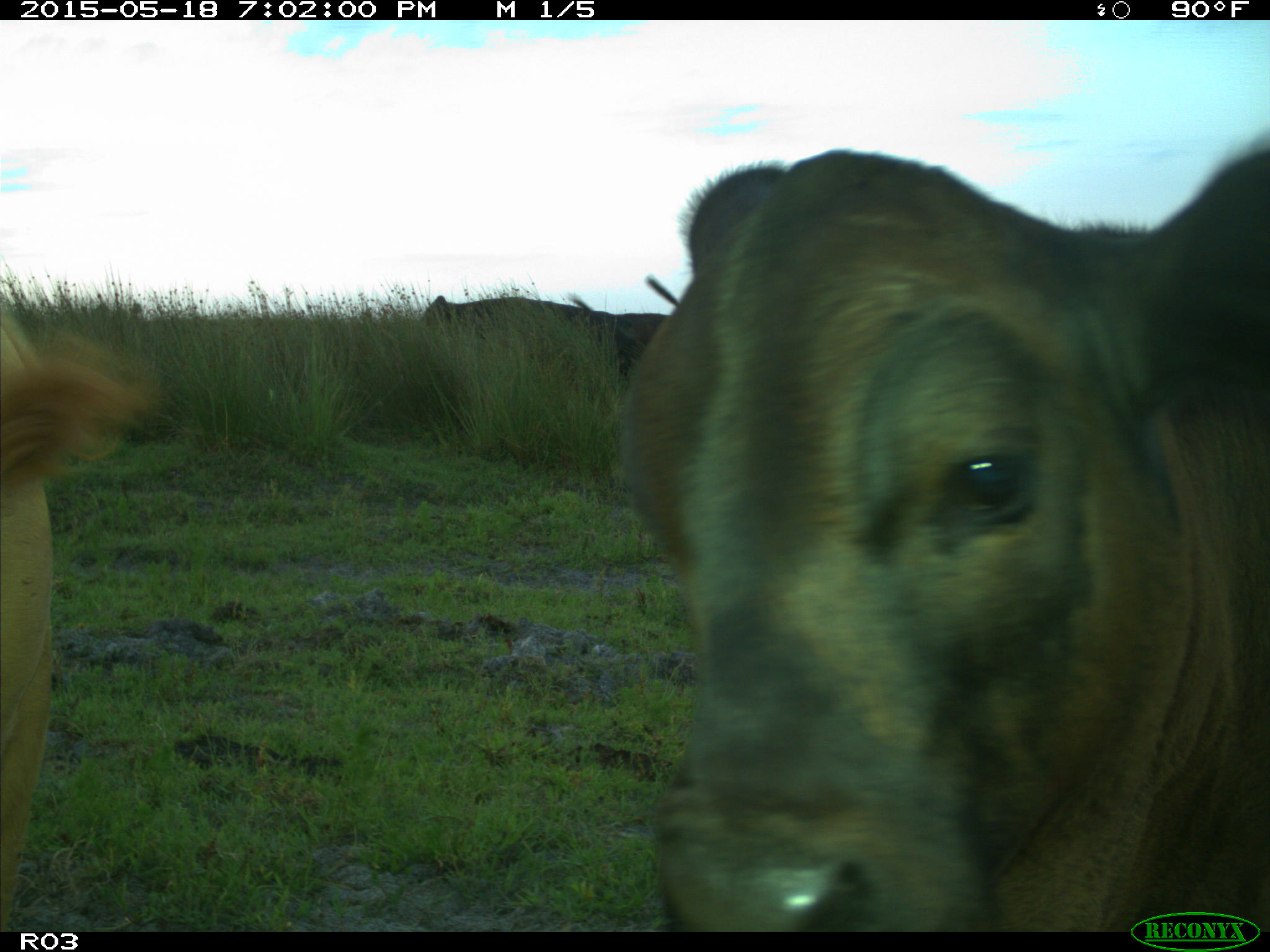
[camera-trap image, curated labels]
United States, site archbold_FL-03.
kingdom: Animalia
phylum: Chordata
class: Mammalia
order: Artiodactyla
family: Bovidae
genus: Bos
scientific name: Bos taurus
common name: domestic cow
Bos taurus (domestic cow).